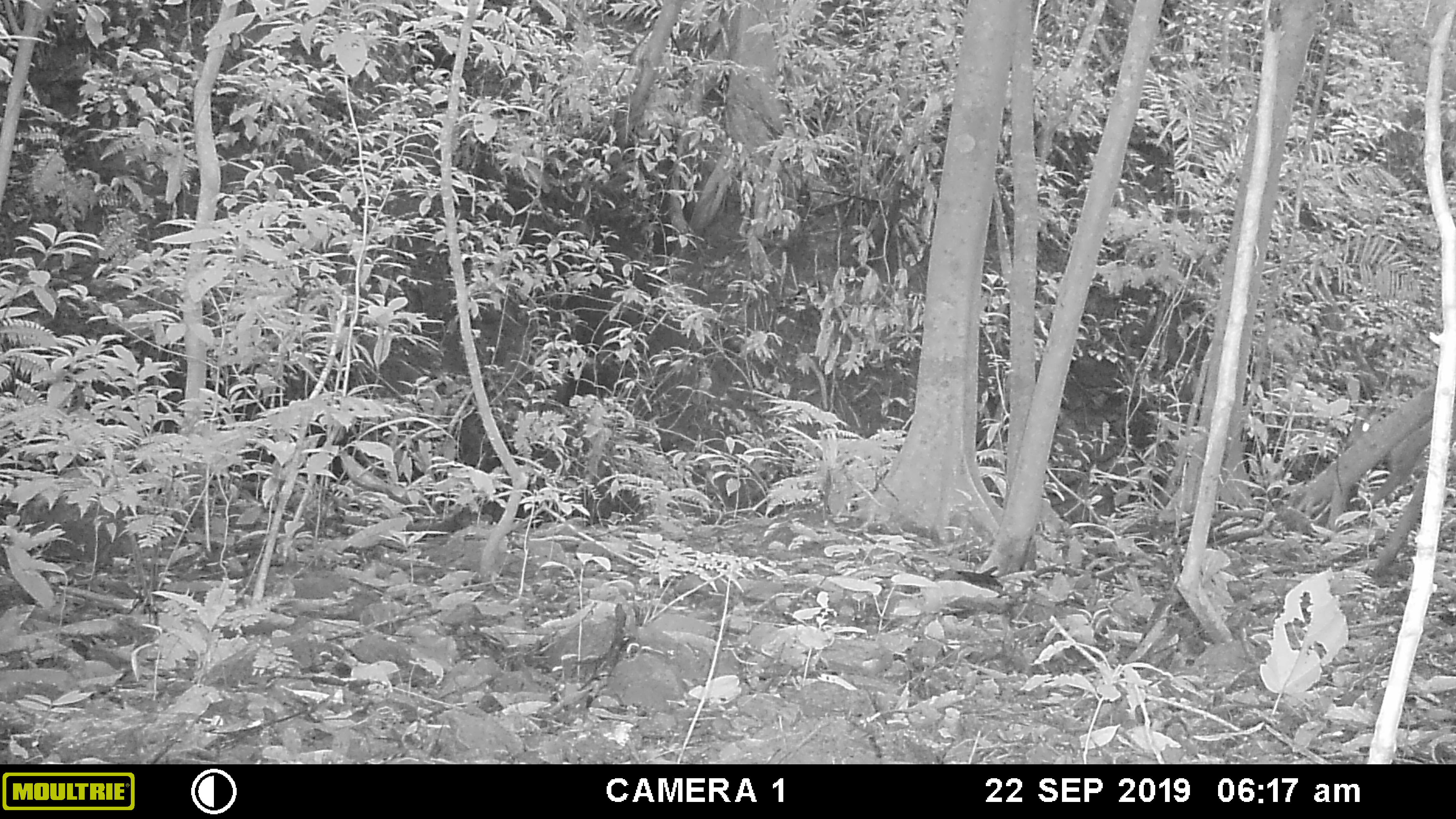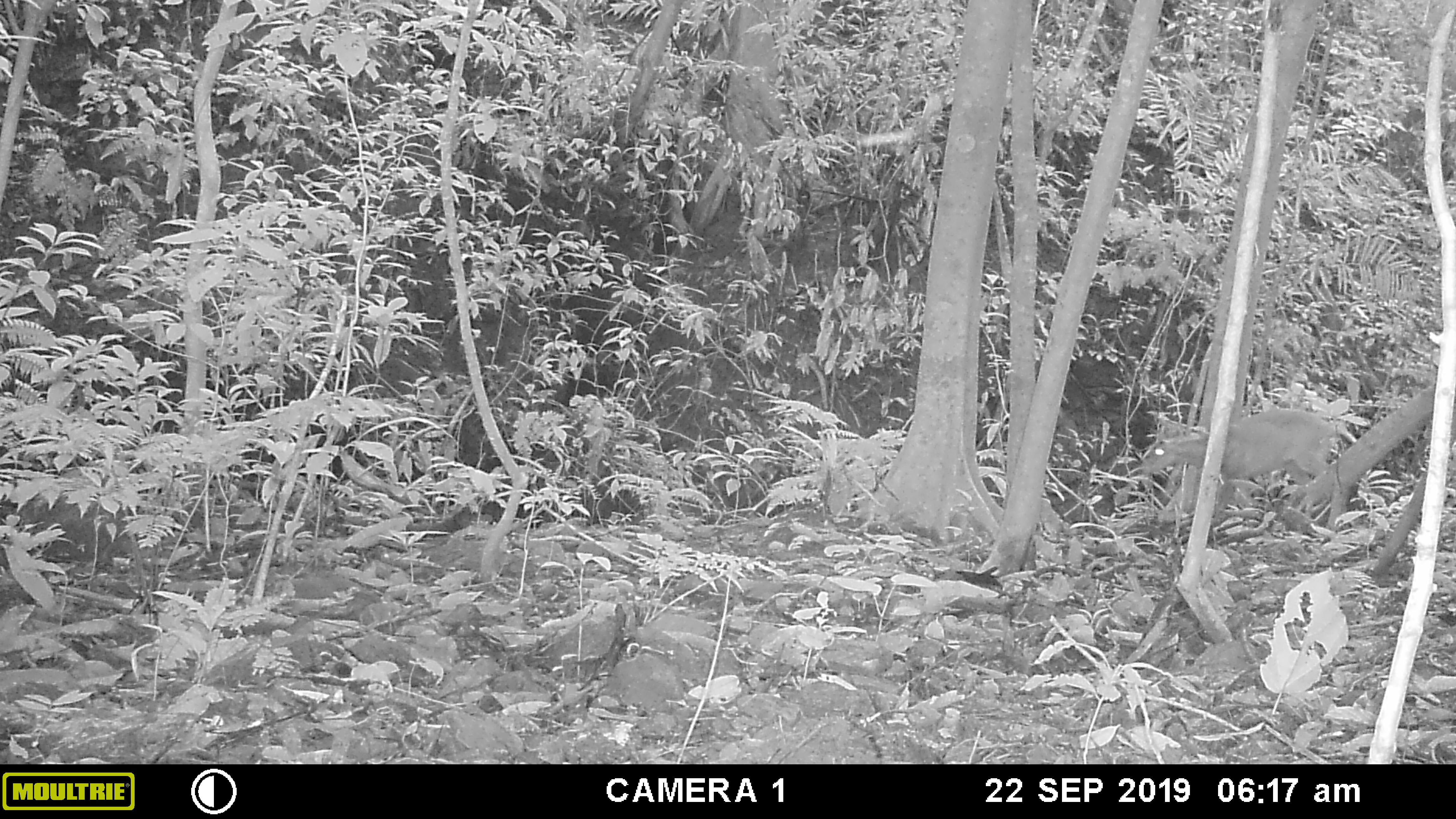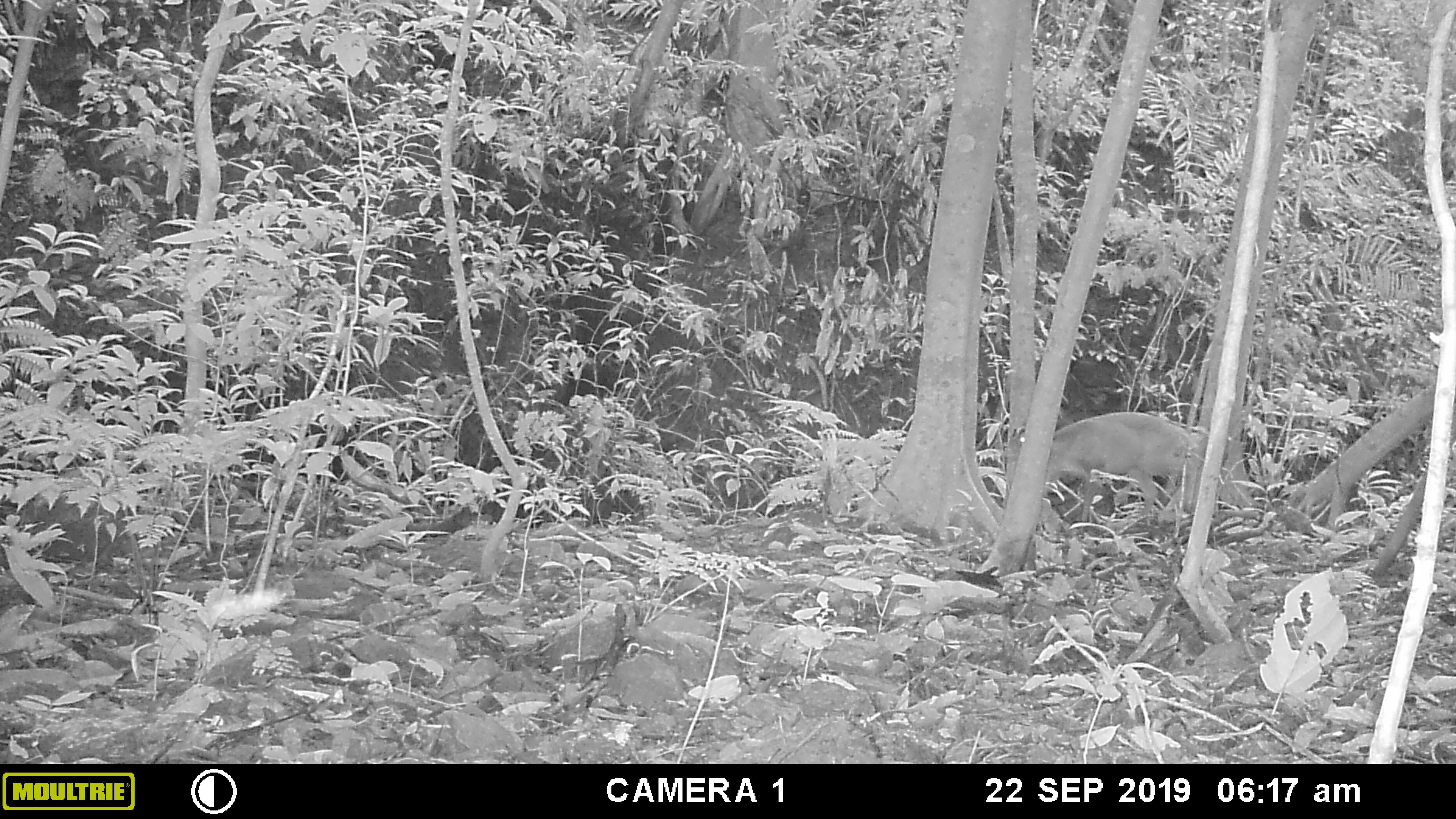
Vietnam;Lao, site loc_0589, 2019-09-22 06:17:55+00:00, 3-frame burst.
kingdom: Animalia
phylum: Chordata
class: Mammalia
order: Artiodactyla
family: Cervidae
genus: Muntiacus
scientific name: Muntiacus muntjak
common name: red muntjac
Red muntjac (Muntiacus muntjak). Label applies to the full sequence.